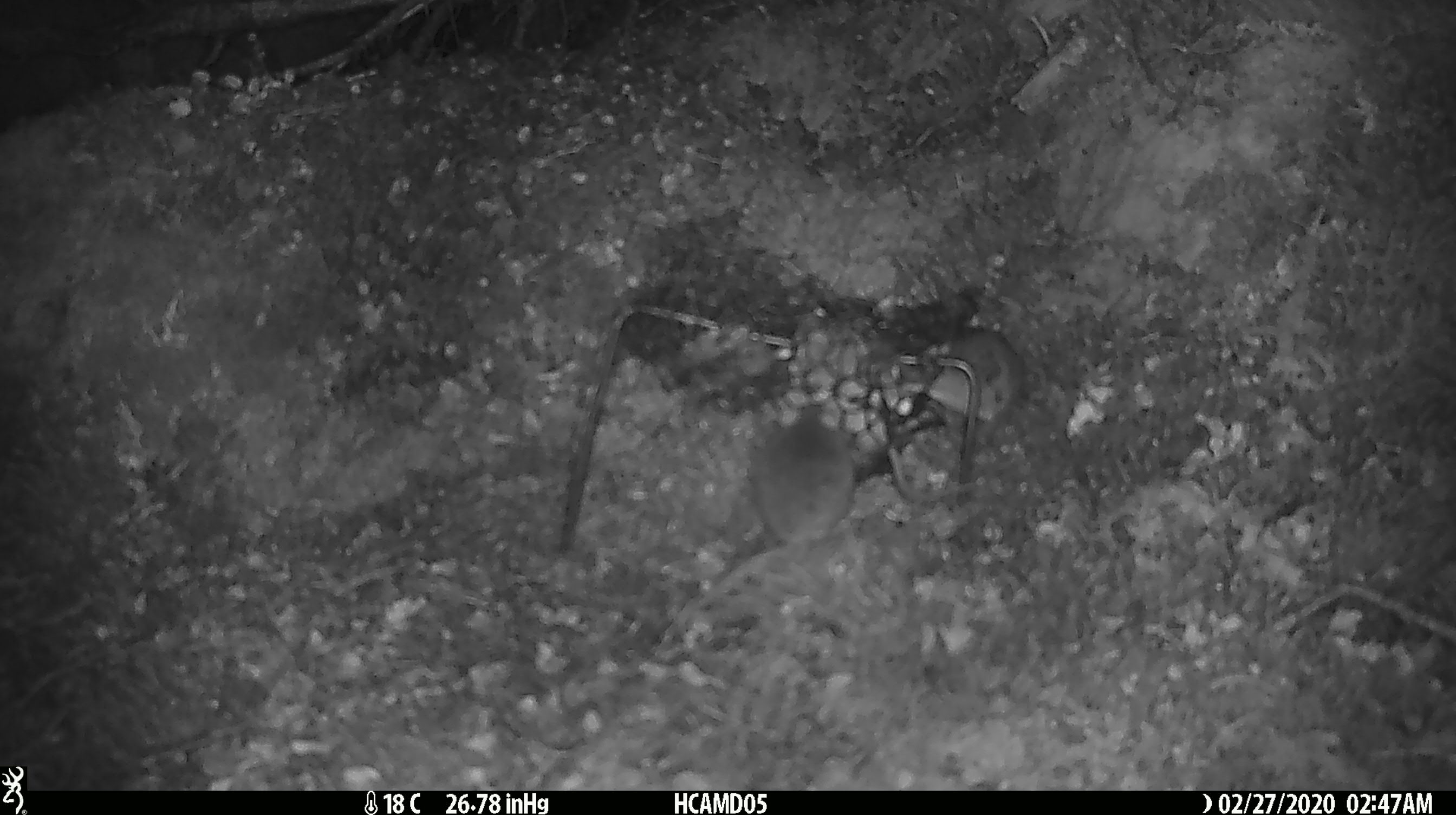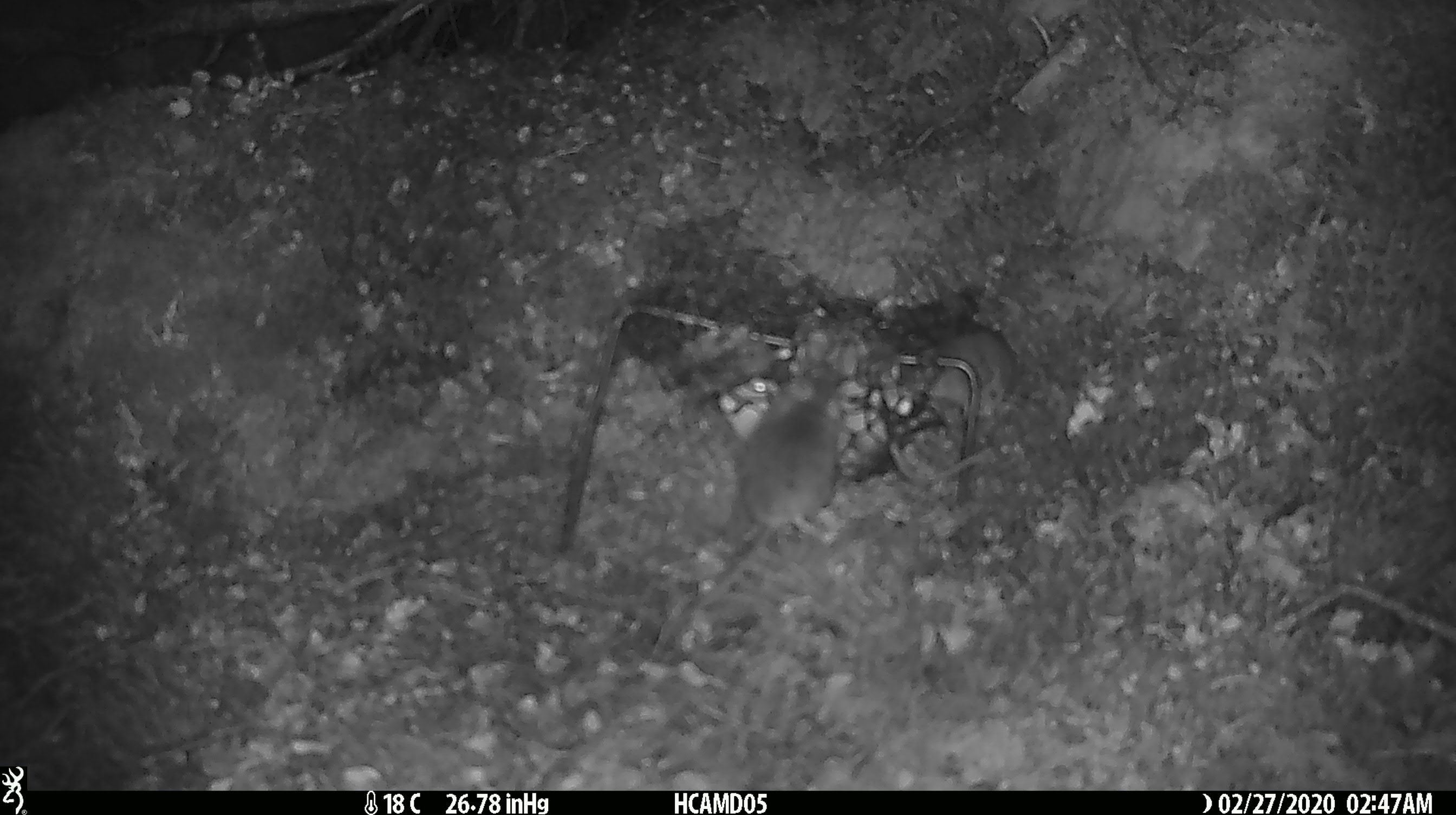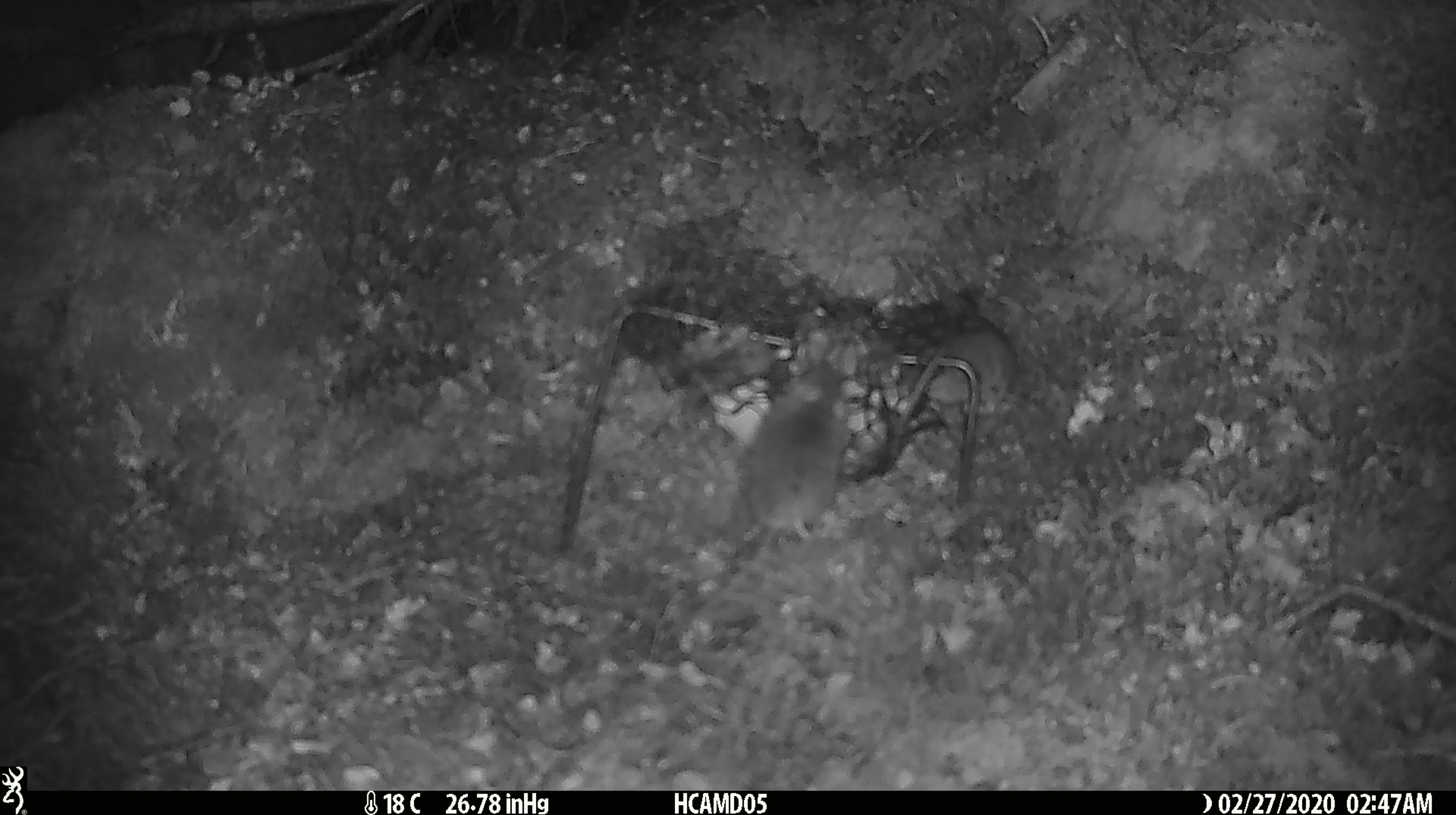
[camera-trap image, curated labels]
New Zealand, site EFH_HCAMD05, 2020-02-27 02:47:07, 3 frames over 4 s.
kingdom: Animalia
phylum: Chordata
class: Mammalia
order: Rodentia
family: Muridae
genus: Mus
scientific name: Mus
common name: mouse